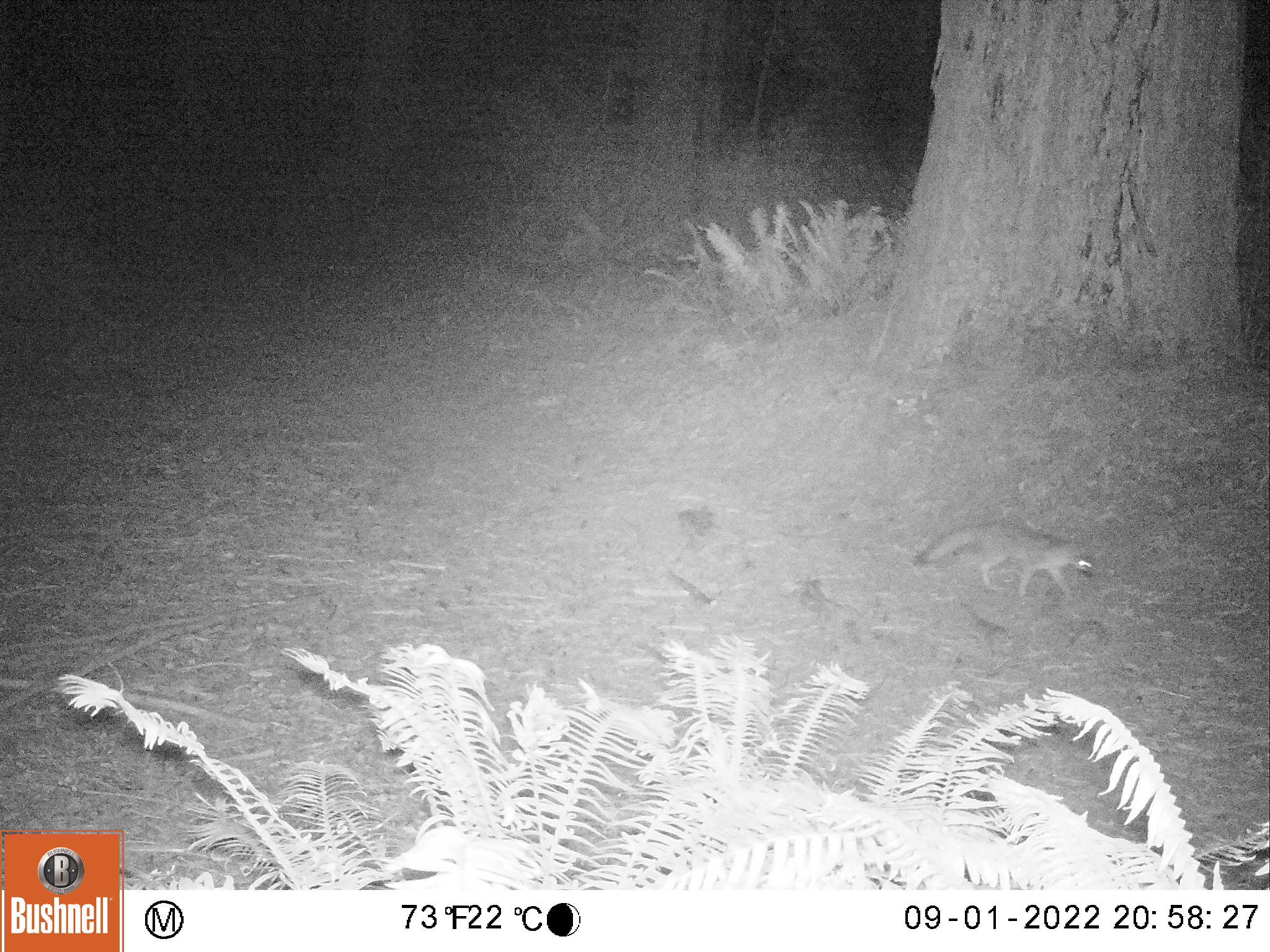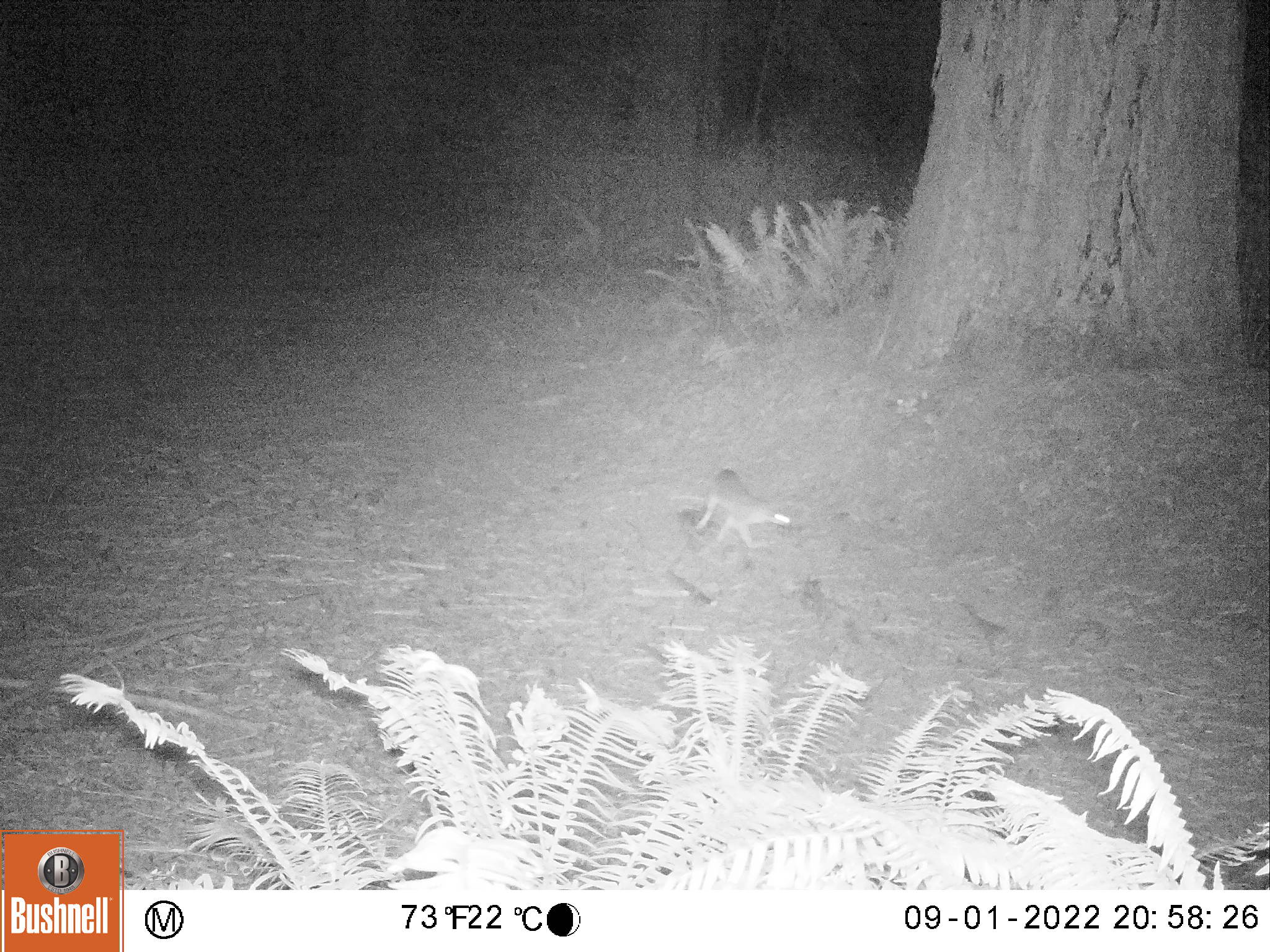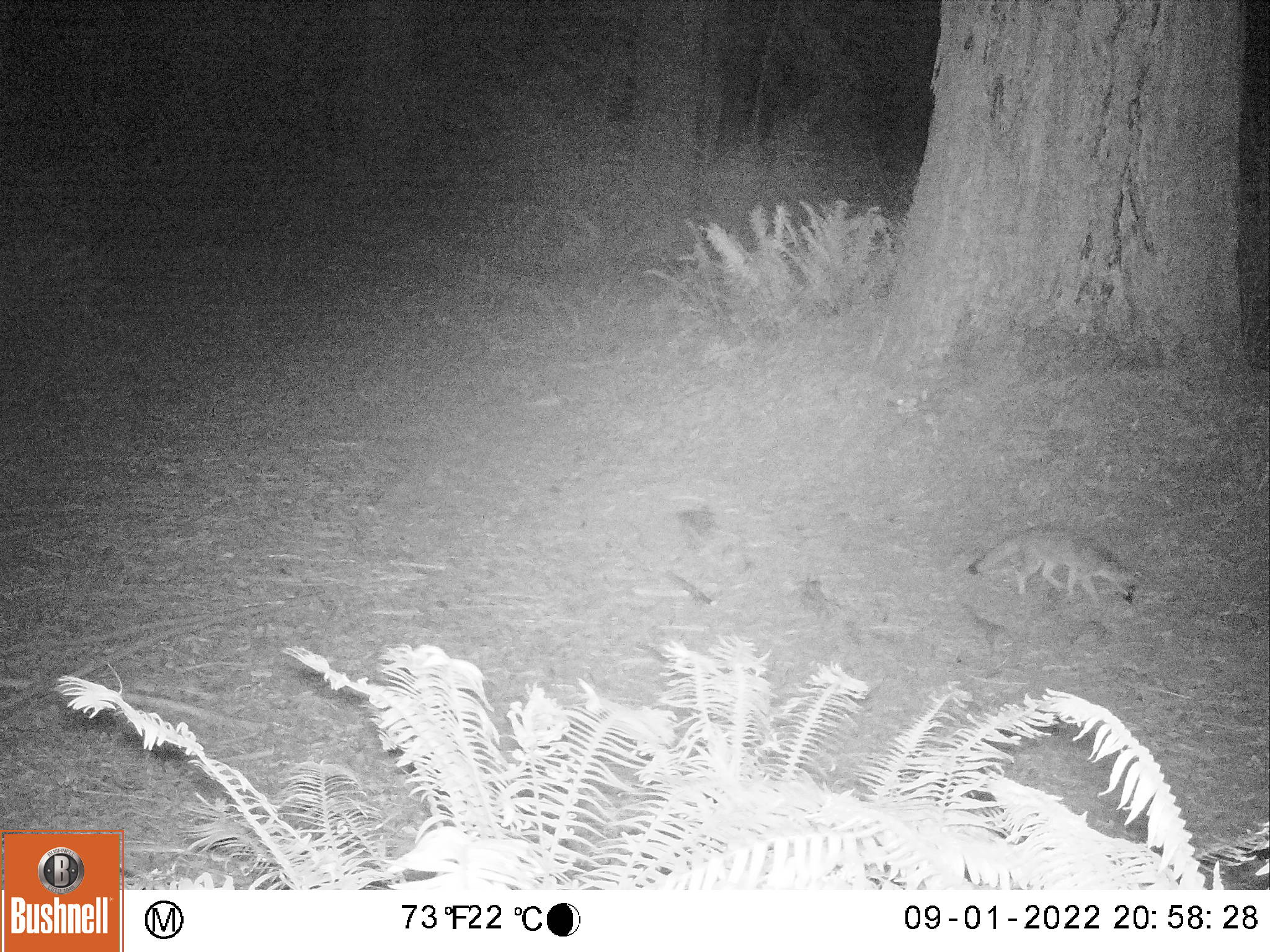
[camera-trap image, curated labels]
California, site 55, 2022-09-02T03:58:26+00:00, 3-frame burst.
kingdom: Animalia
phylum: Chordata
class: Mammalia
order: Carnivora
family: Canidae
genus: Urocyon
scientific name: Urocyon cinereoargenteus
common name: gray fox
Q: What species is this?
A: Gray fox (Urocyon cinereoargenteus).